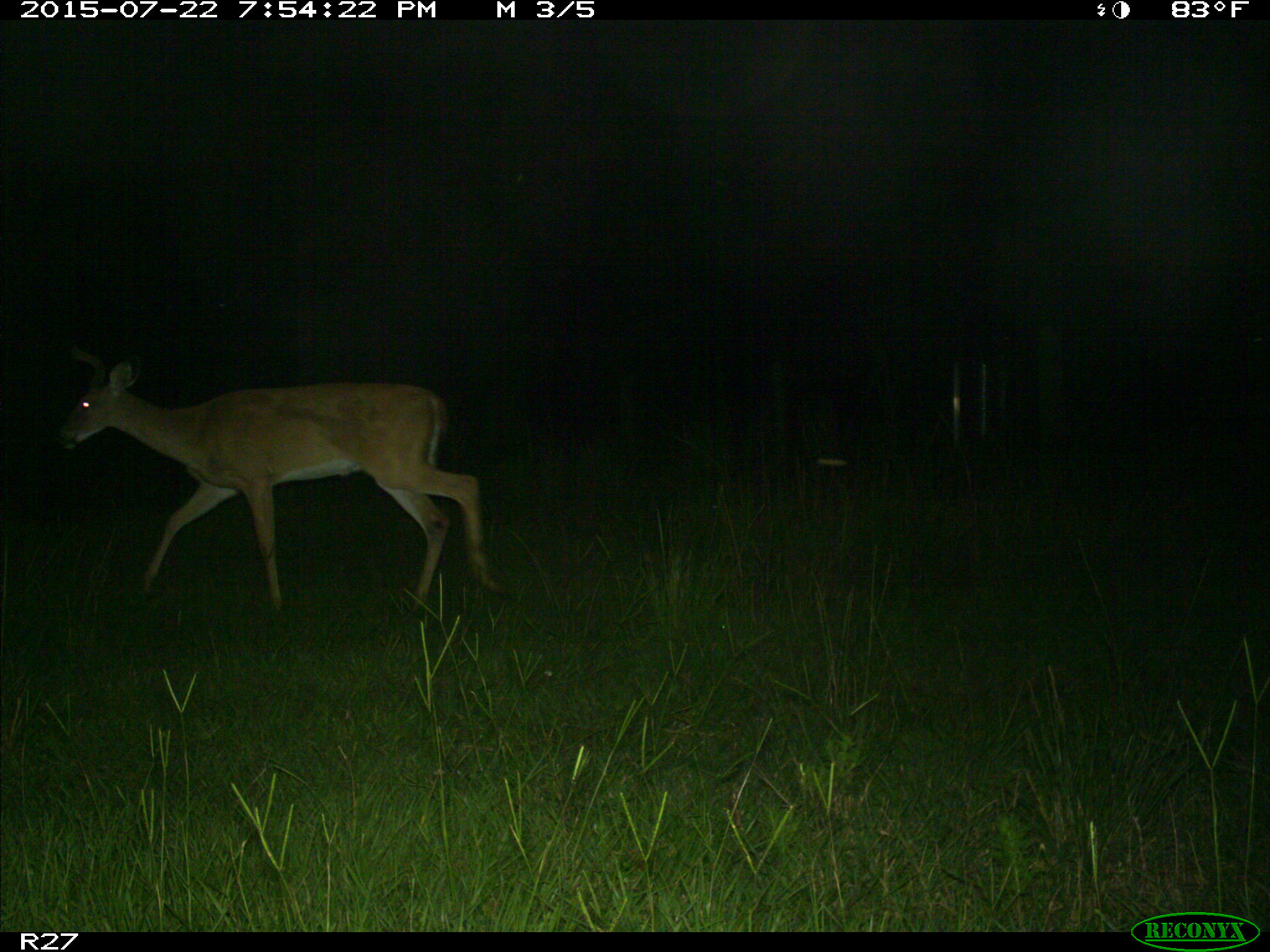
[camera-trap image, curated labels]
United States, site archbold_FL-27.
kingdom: Animalia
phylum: Chordata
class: Mammalia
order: Artiodactyla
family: Cervidae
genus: Odocoileus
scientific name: Odocoileus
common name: deer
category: unidentified deer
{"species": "unidentified deer (deer) (Odocoileus)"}